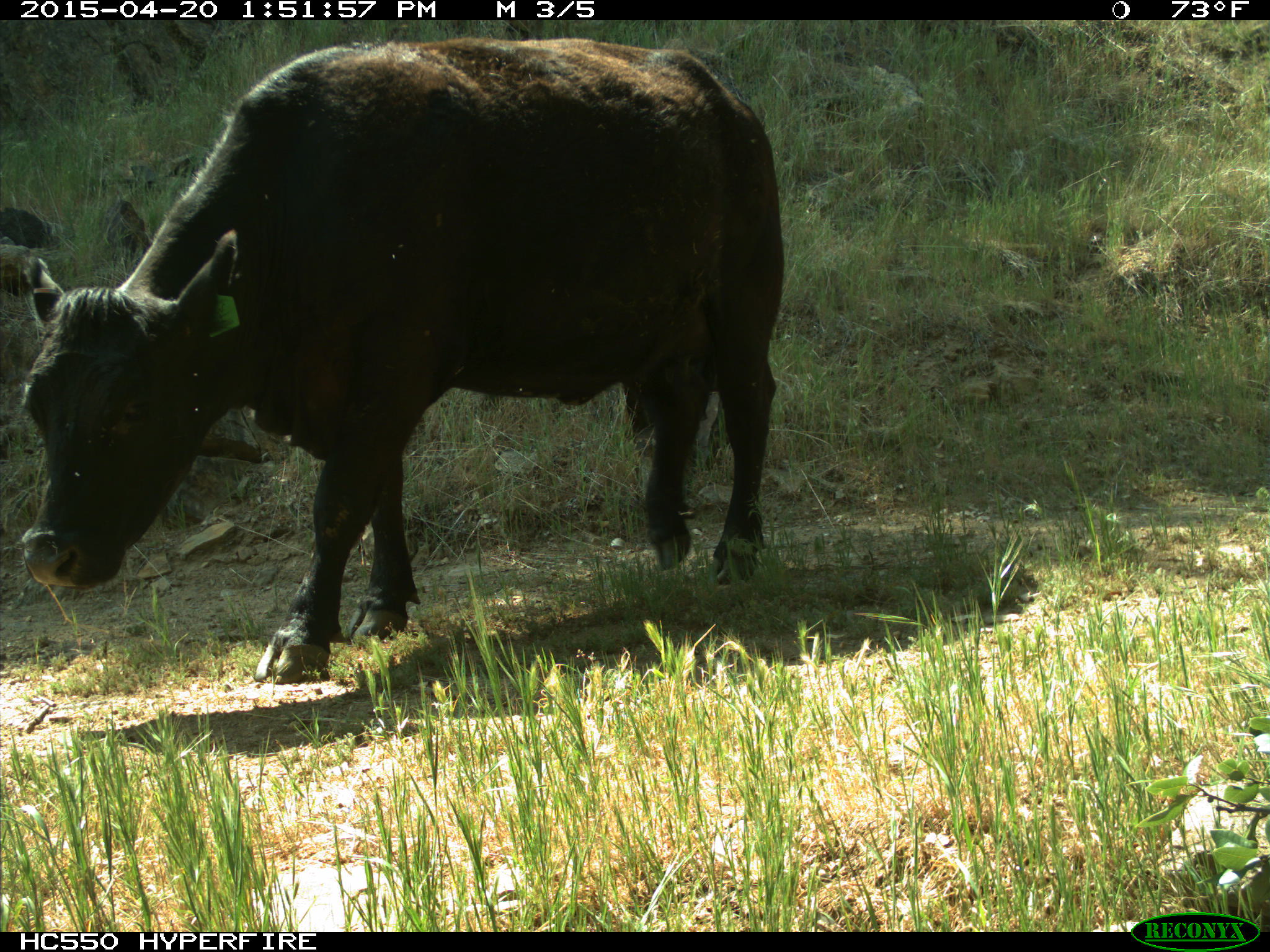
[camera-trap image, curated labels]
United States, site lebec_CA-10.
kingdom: Animalia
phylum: Chordata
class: Mammalia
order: Artiodactyla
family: Bovidae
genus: Bos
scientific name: Bos taurus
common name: domestic cow